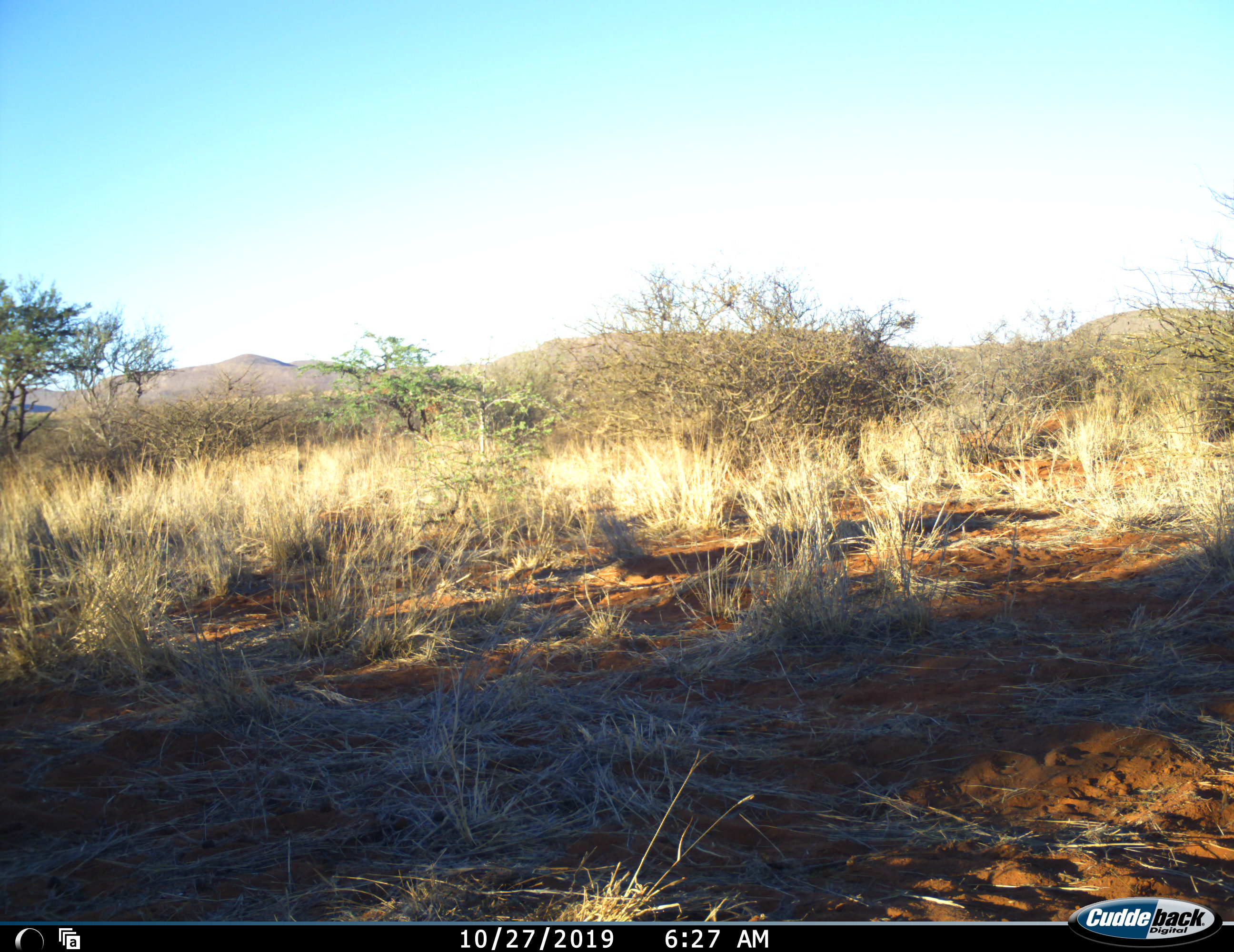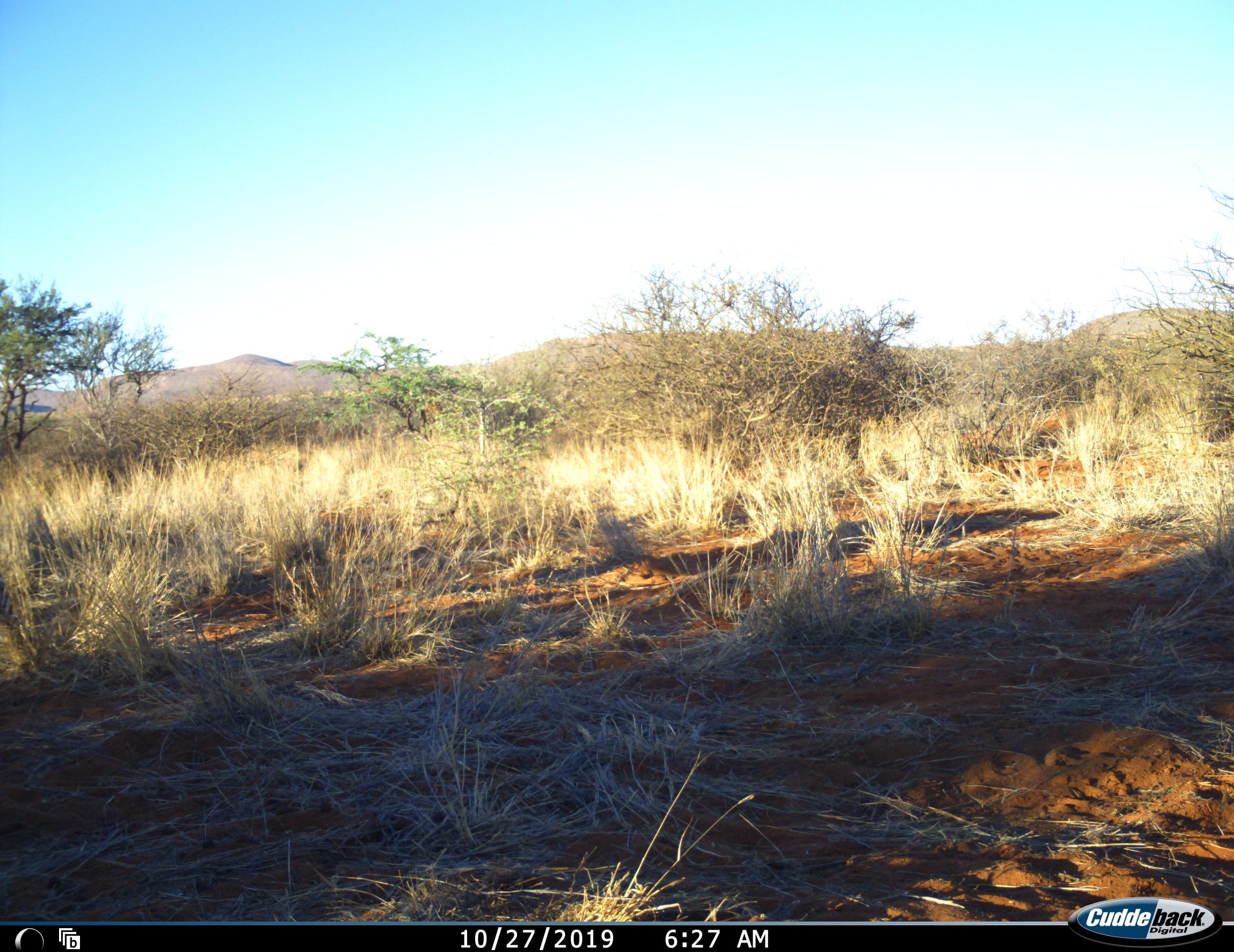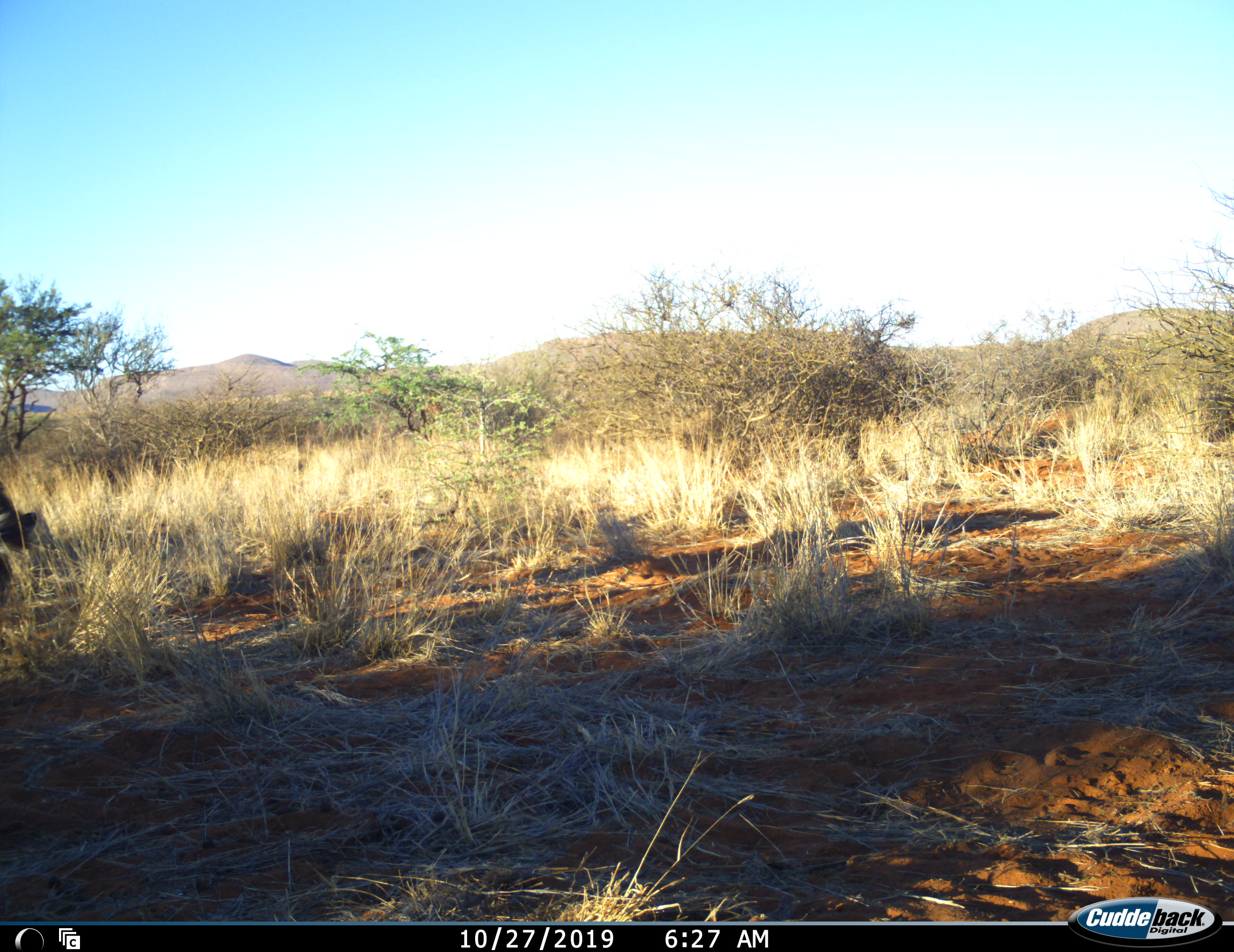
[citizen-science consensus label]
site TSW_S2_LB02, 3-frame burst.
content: unidentified animal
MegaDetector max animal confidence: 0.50